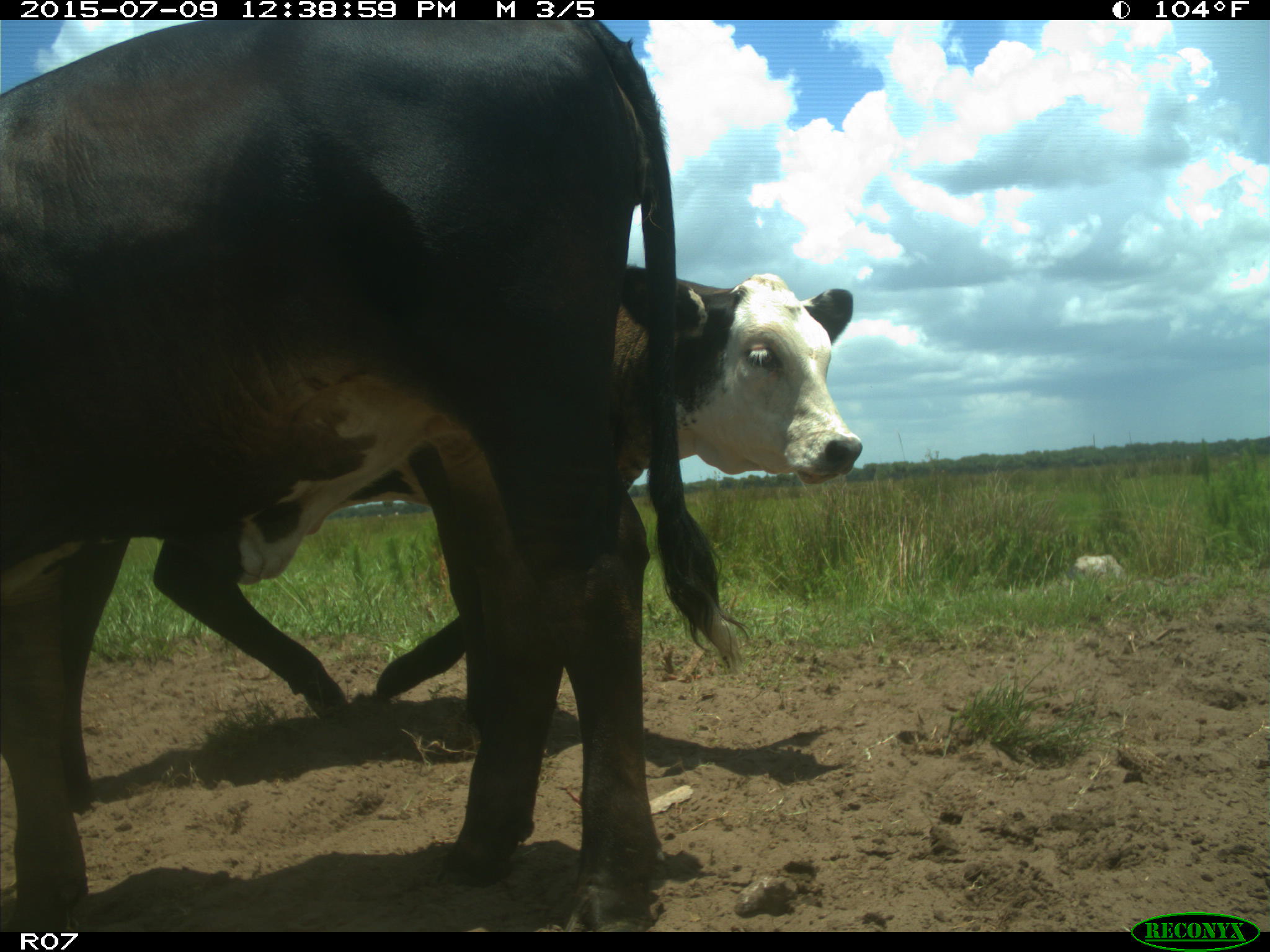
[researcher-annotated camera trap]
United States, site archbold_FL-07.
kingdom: Animalia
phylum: Chordata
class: Mammalia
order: Artiodactyla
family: Bovidae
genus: Bos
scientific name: Bos taurus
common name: domestic cow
Bos taurus (domestic cow).